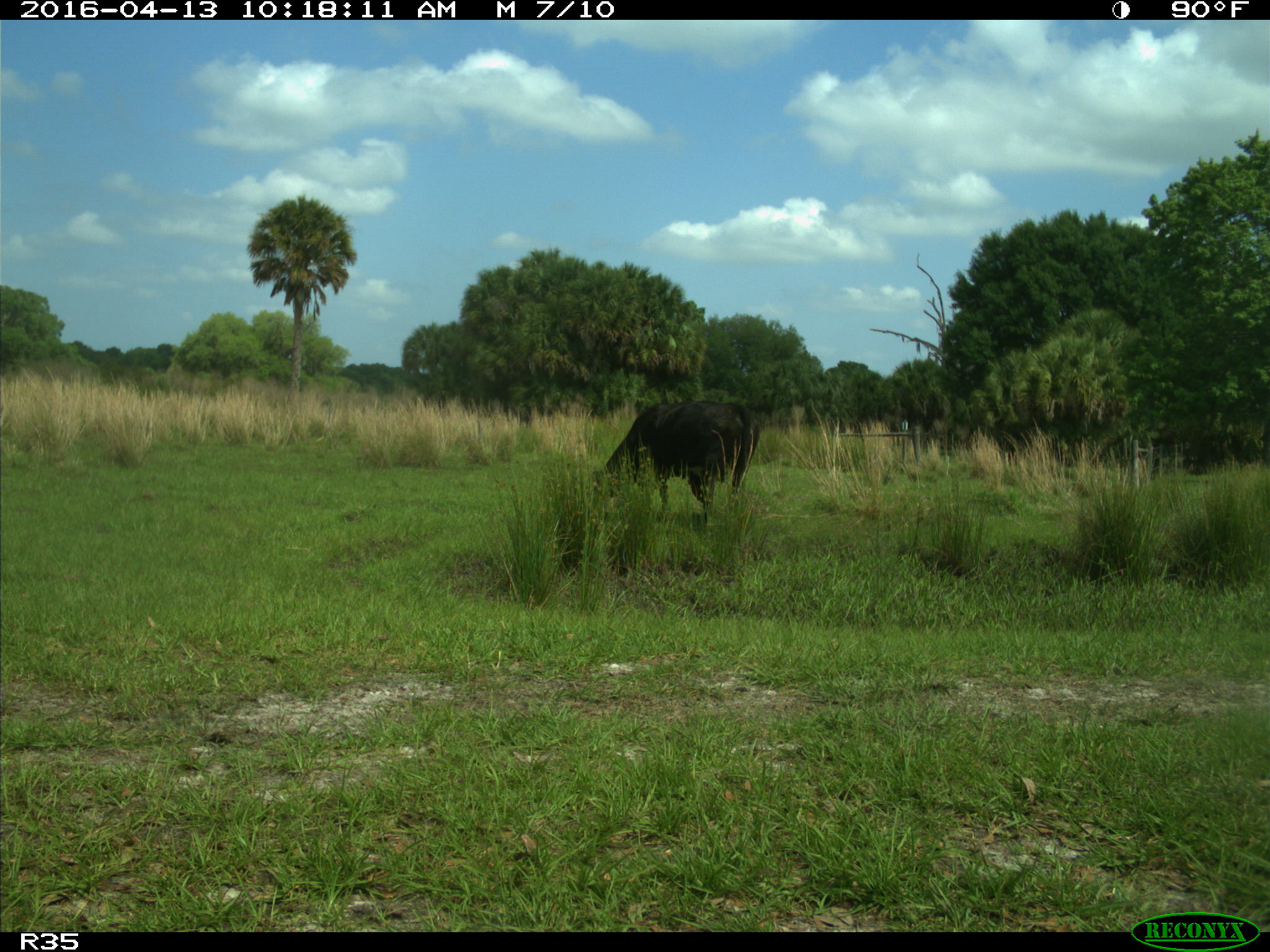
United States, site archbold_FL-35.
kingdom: Animalia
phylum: Chordata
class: Mammalia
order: Artiodactyla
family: Bovidae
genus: Bos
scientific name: Bos taurus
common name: domestic cow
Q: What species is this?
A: Bos taurus (domestic cow).